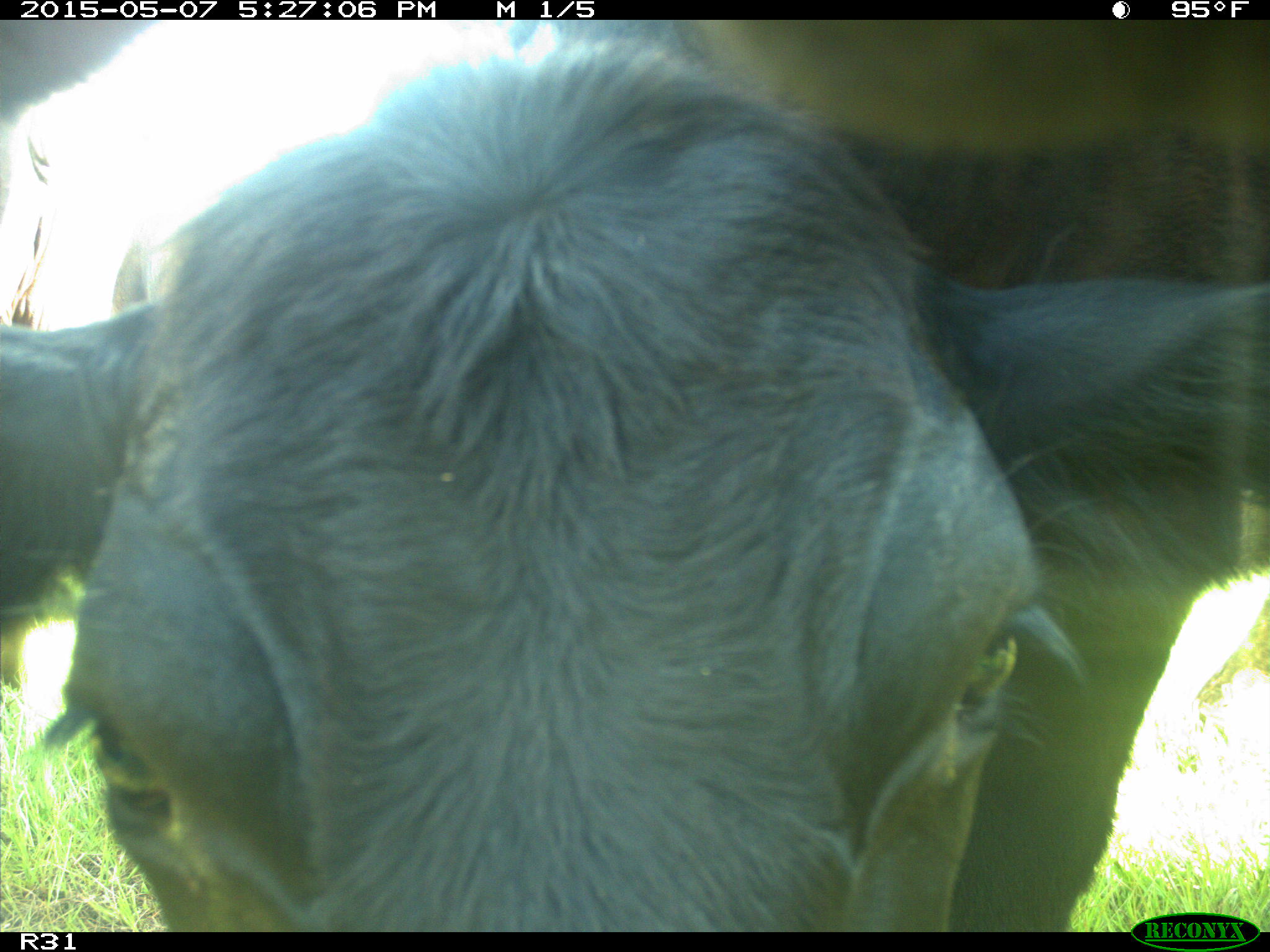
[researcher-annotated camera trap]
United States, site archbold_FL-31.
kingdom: Animalia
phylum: Chordata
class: Mammalia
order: Artiodactyla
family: Bovidae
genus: Bos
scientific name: Bos taurus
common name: domestic cow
Bos taurus (domestic cow).